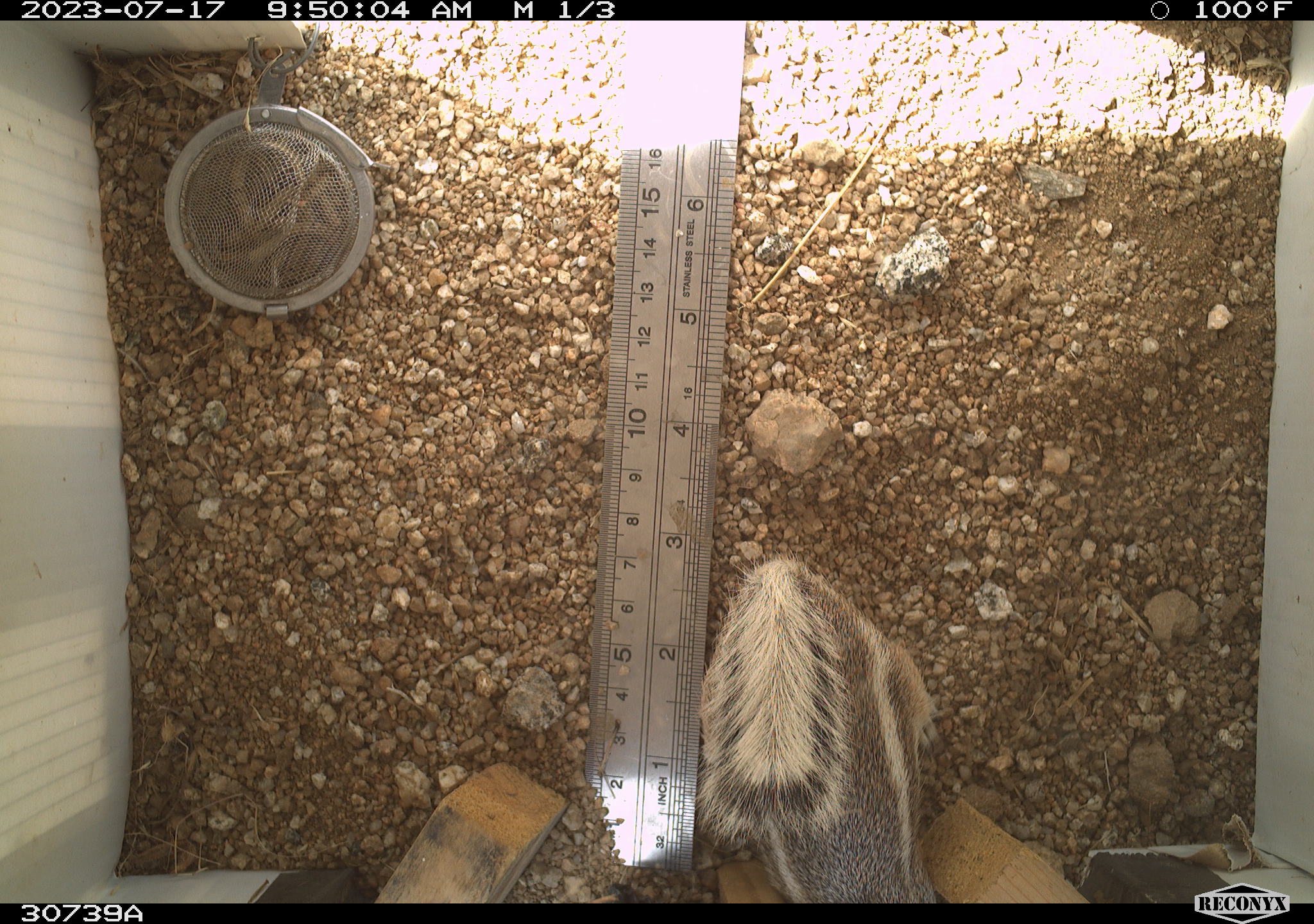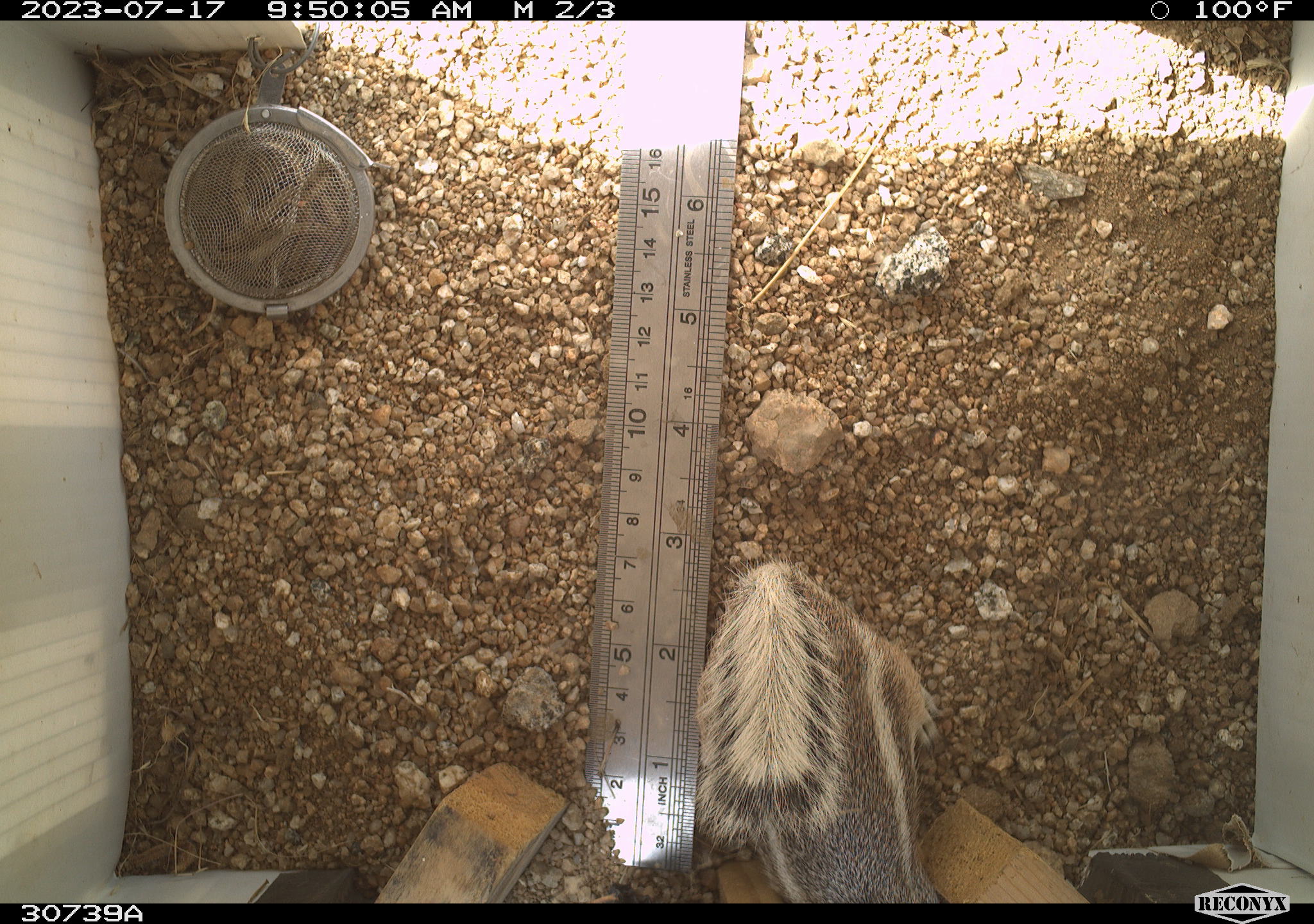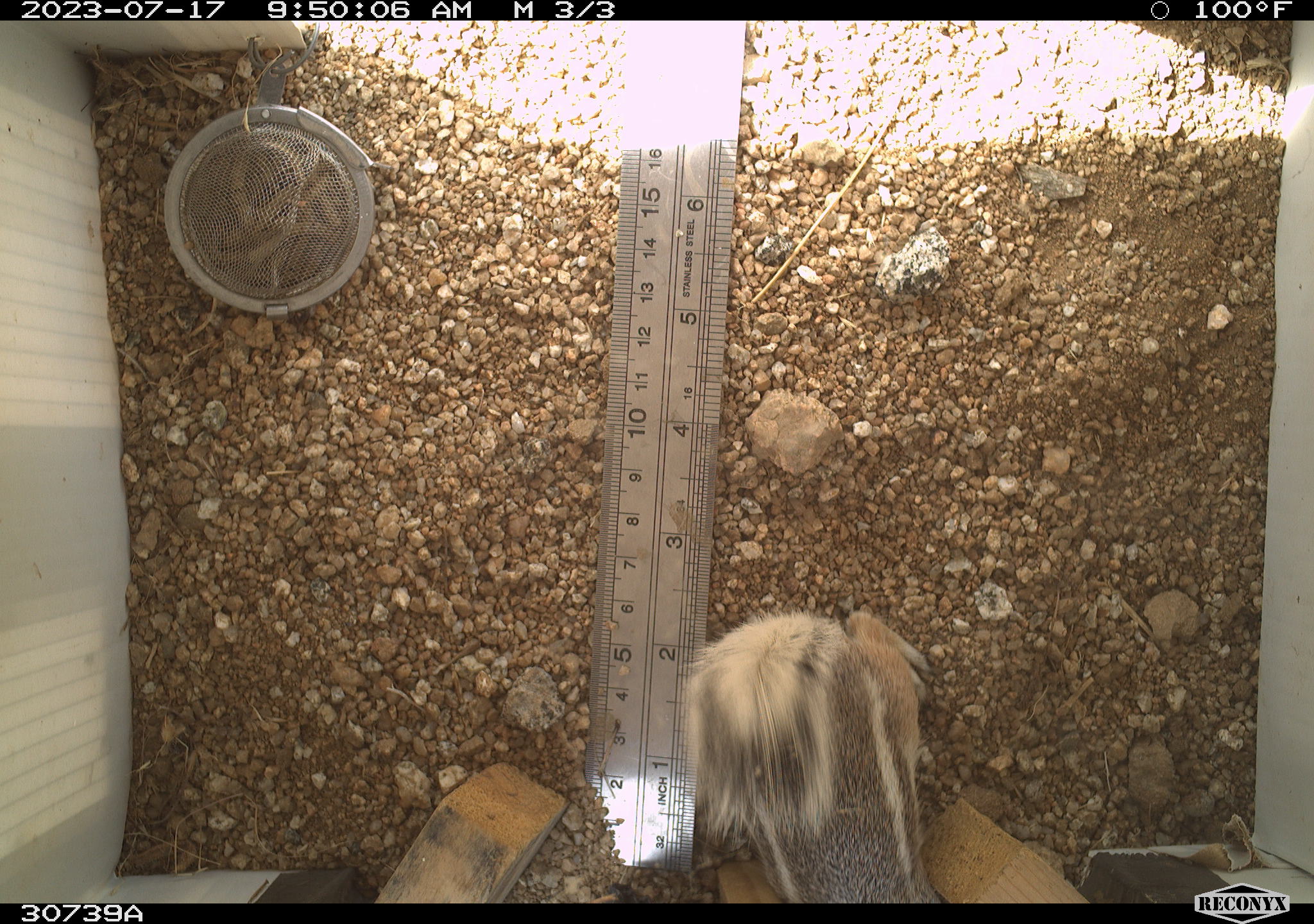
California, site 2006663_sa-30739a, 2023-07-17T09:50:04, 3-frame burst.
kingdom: Animalia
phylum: Chordata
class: Mammalia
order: Rodentia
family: Sciuridae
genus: Ammospermophilus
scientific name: Ammospermophilus leucurus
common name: white-tailed antelope squirrel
White-tailed antelope squirrel (Ammospermophilus leucurus).